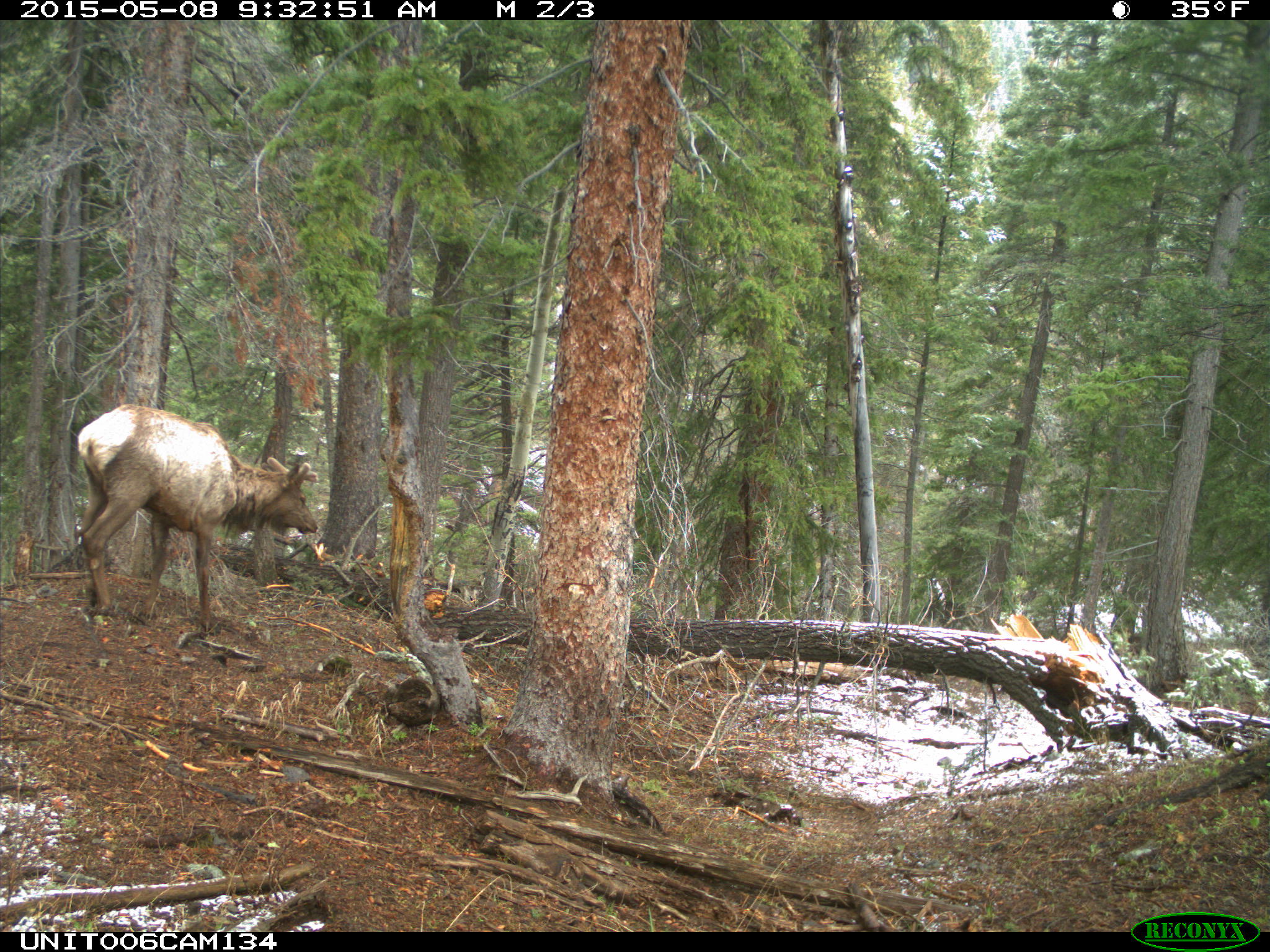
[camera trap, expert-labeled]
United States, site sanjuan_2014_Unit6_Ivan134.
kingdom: Animalia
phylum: Chordata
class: Mammalia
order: Artiodactyla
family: Cervidae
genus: Cervus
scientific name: Cervus elaphus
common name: red deer